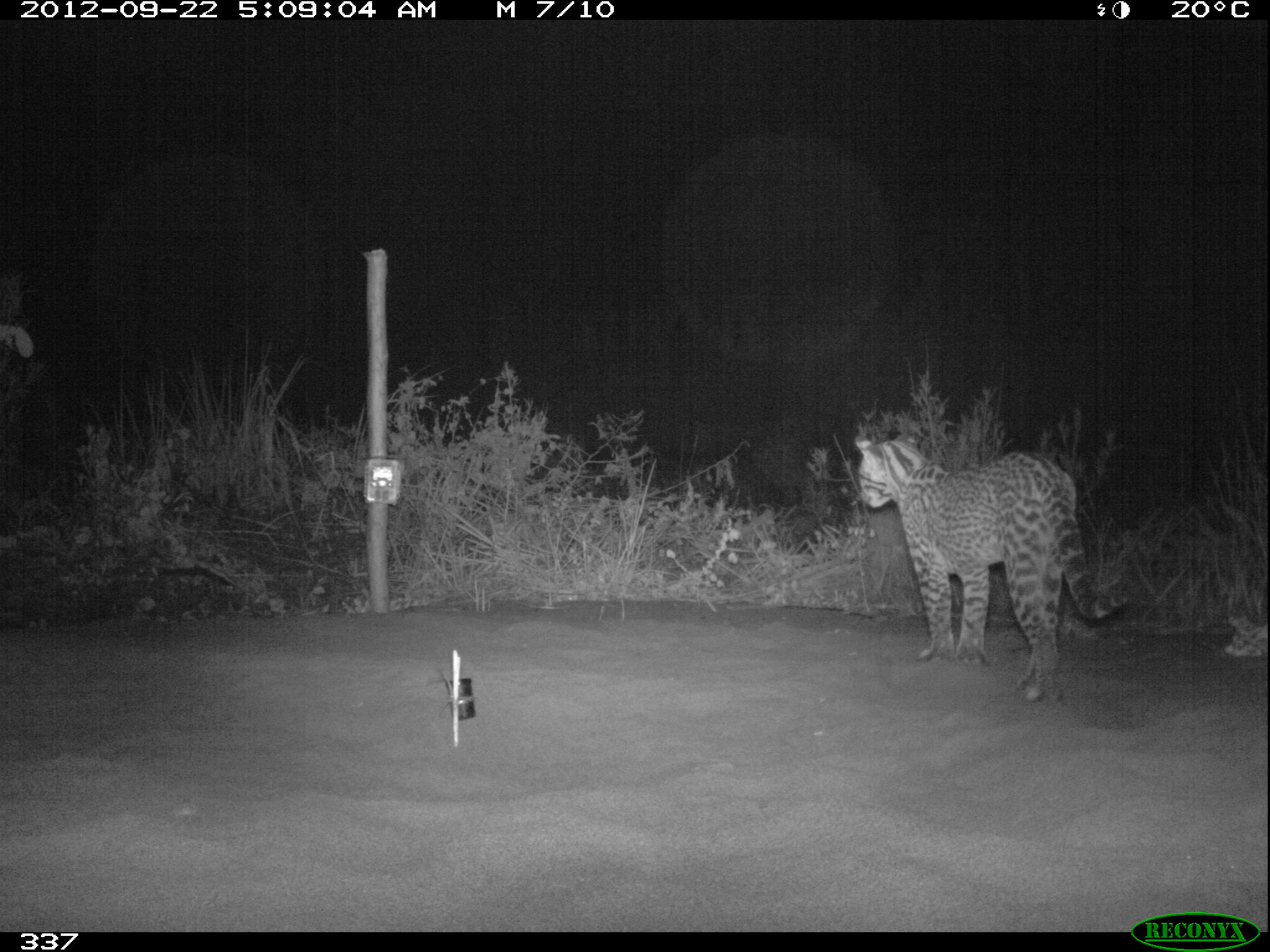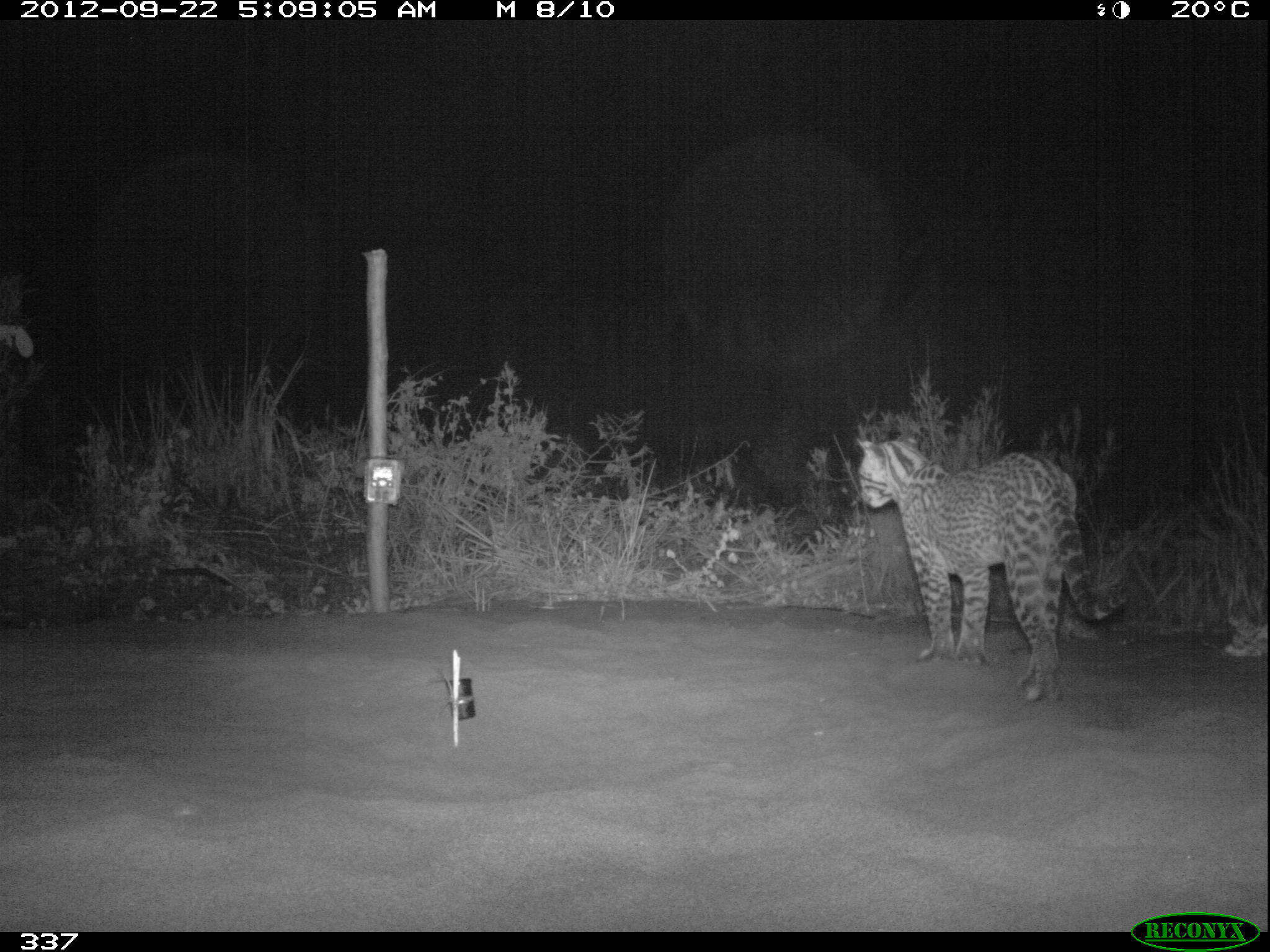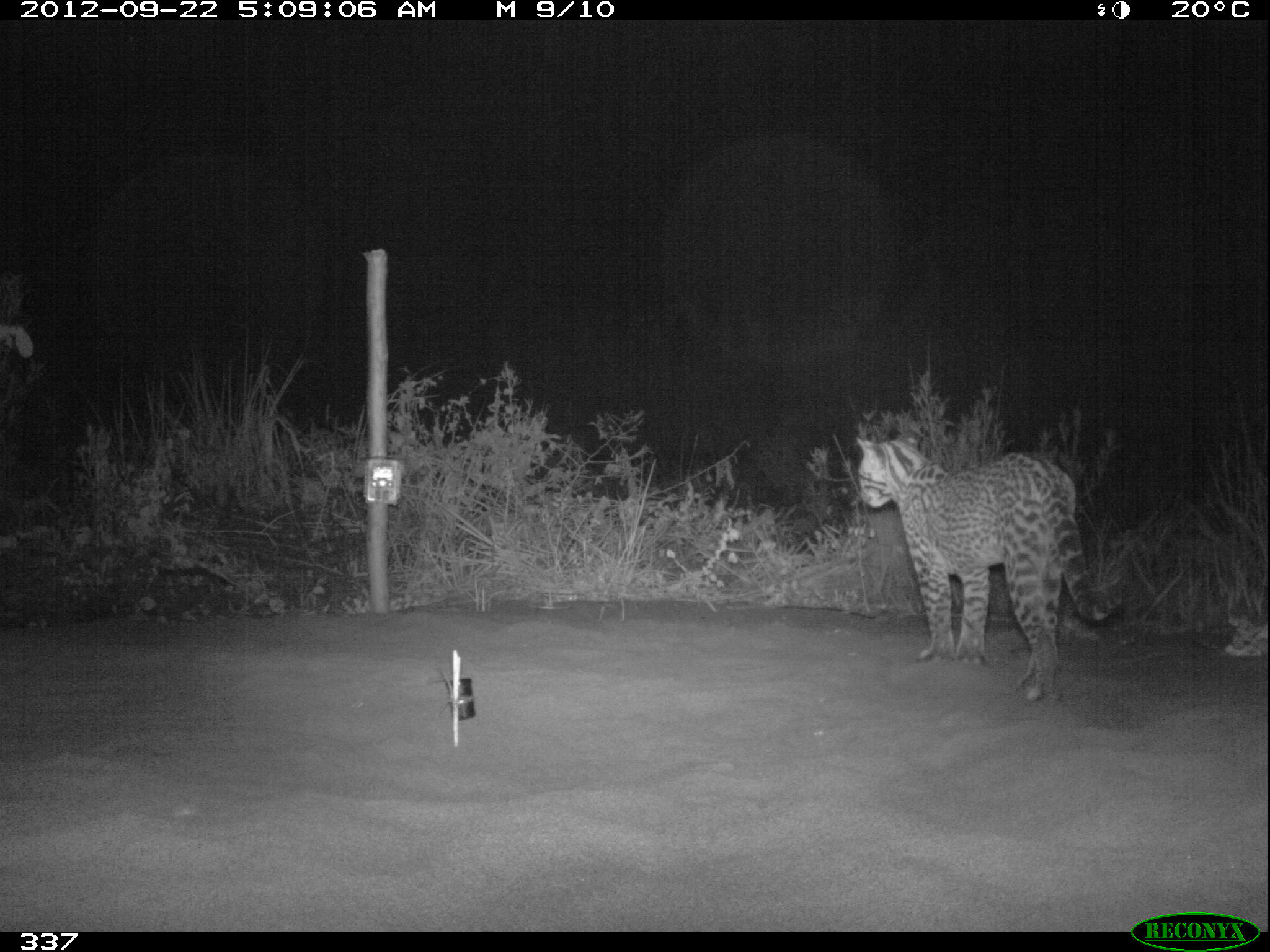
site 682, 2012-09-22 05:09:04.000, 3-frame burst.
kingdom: Animalia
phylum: Chordata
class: Mammalia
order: Carnivora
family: Felidae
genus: Leopardus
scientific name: Leopardus pardalis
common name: ocelot